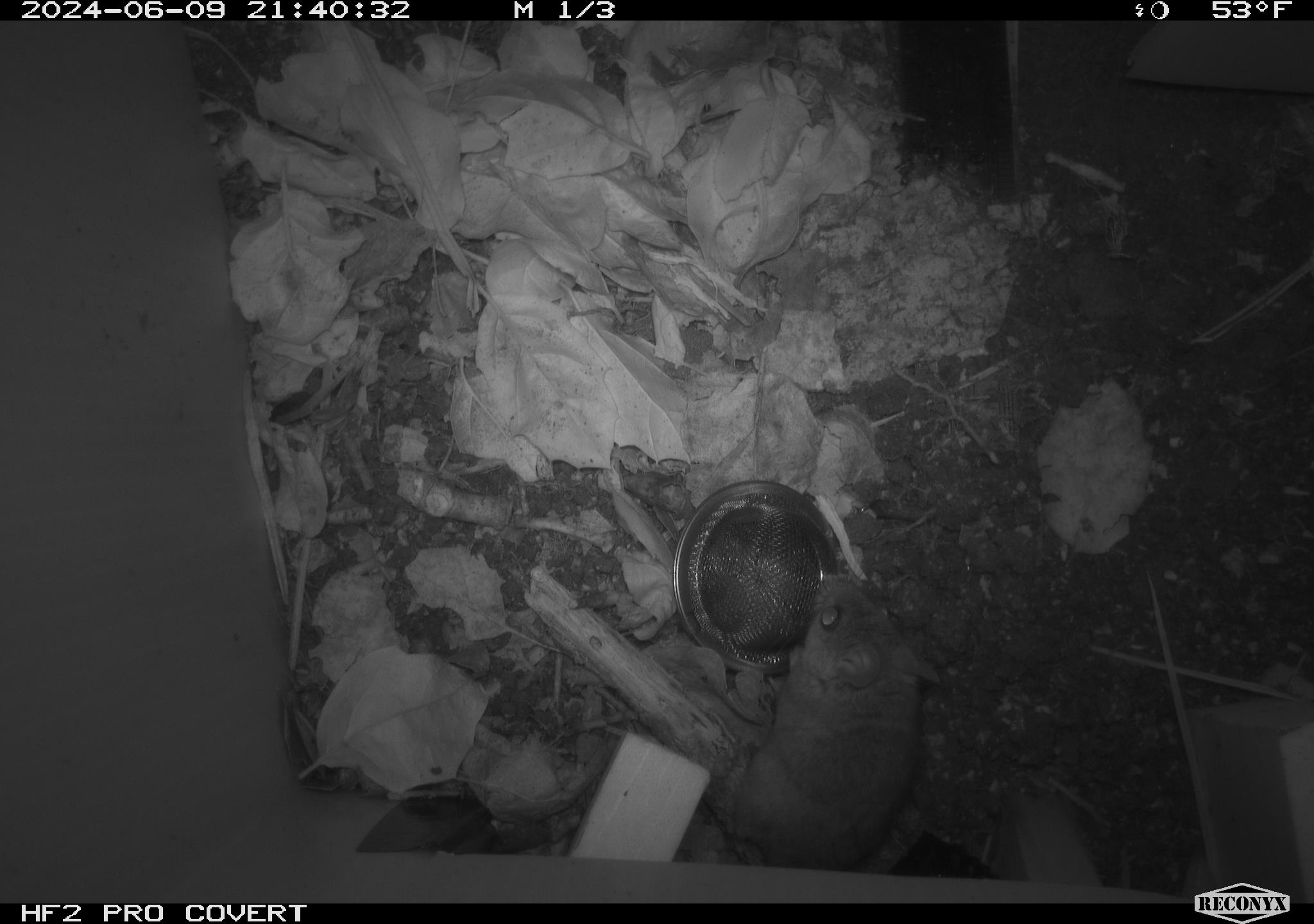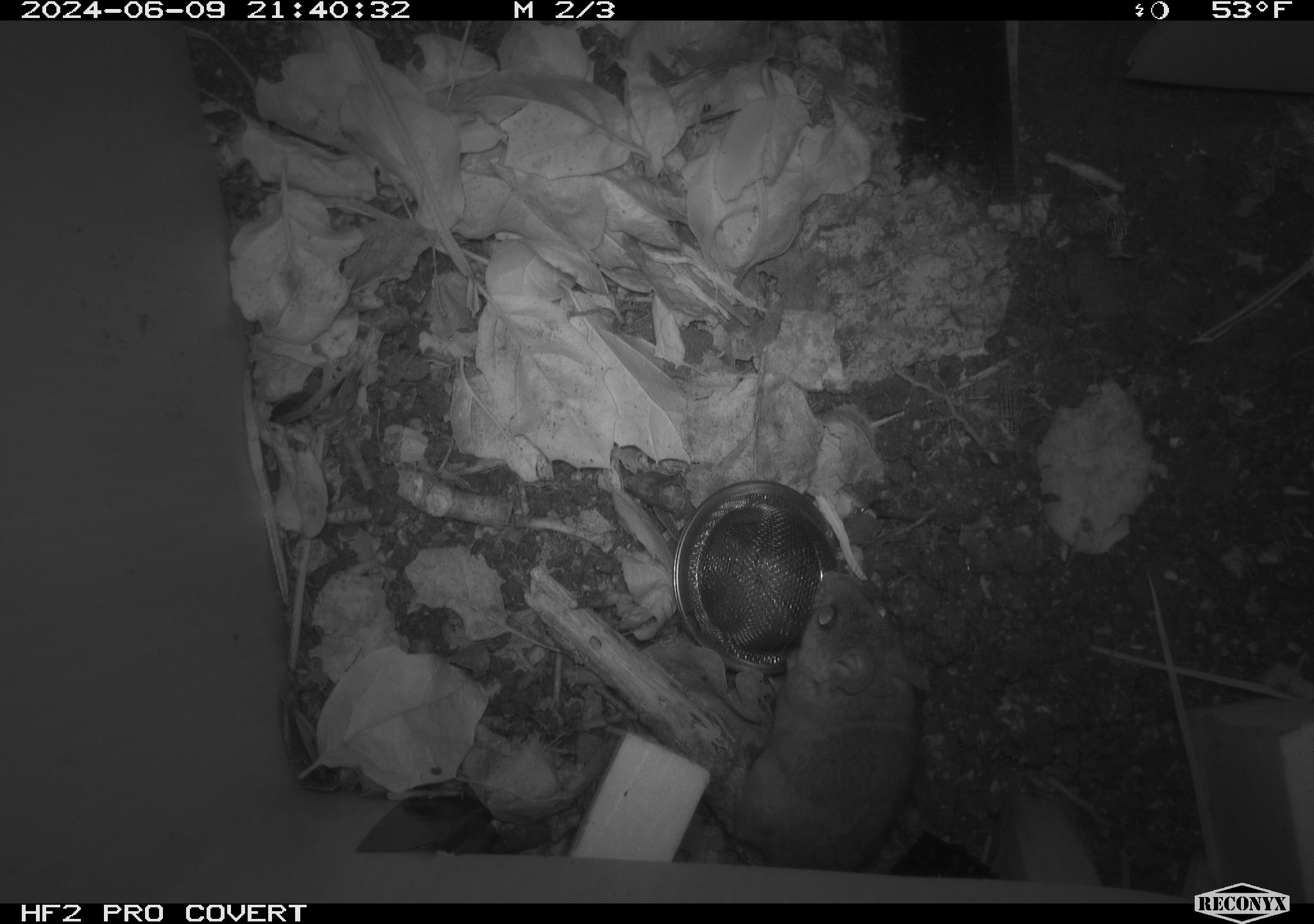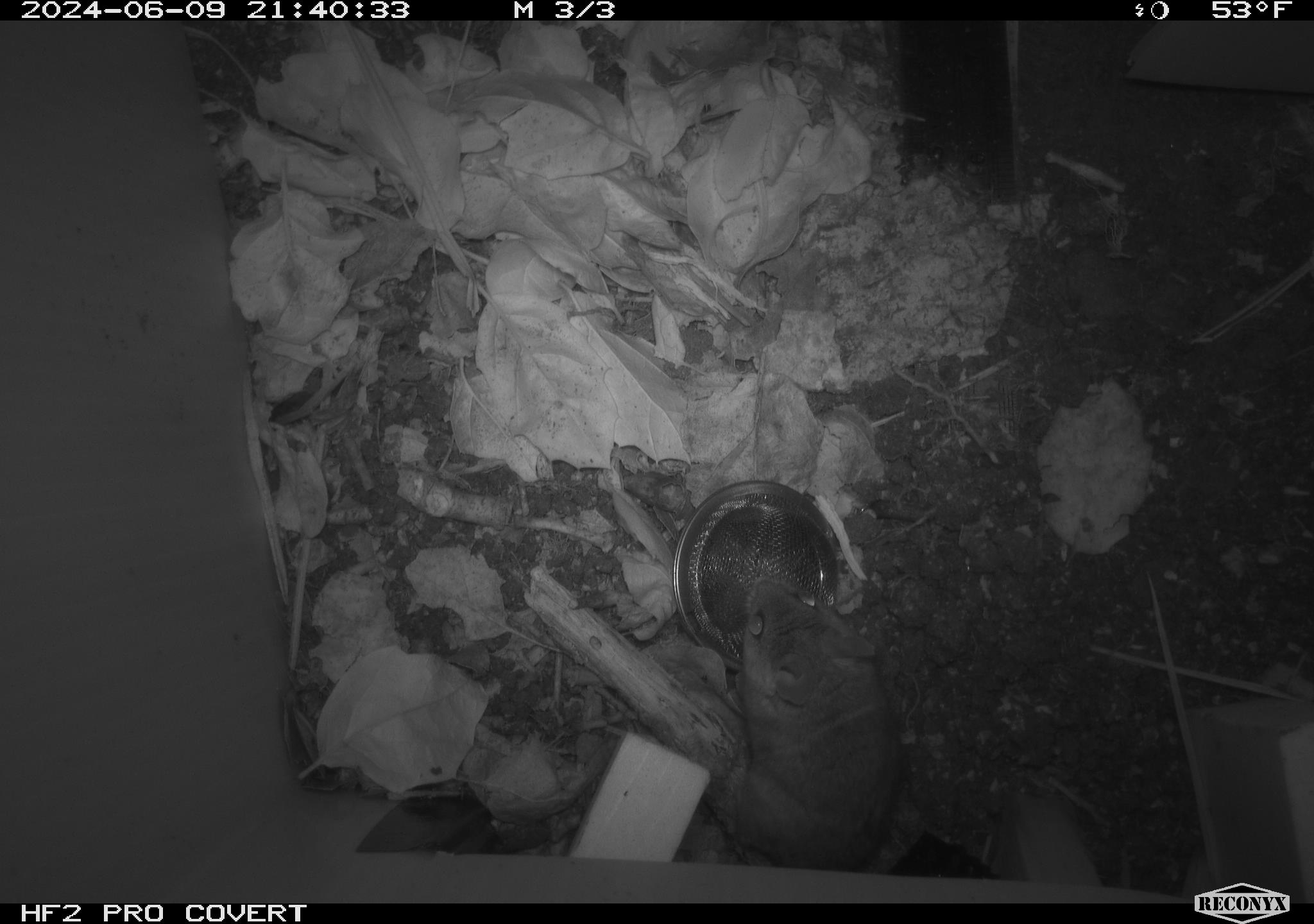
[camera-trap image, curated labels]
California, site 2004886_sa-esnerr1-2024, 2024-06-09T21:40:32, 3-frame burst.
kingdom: Animalia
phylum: Chordata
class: Mammalia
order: Rodentia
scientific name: Rodentia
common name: rodent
Rodent (Rodentia).